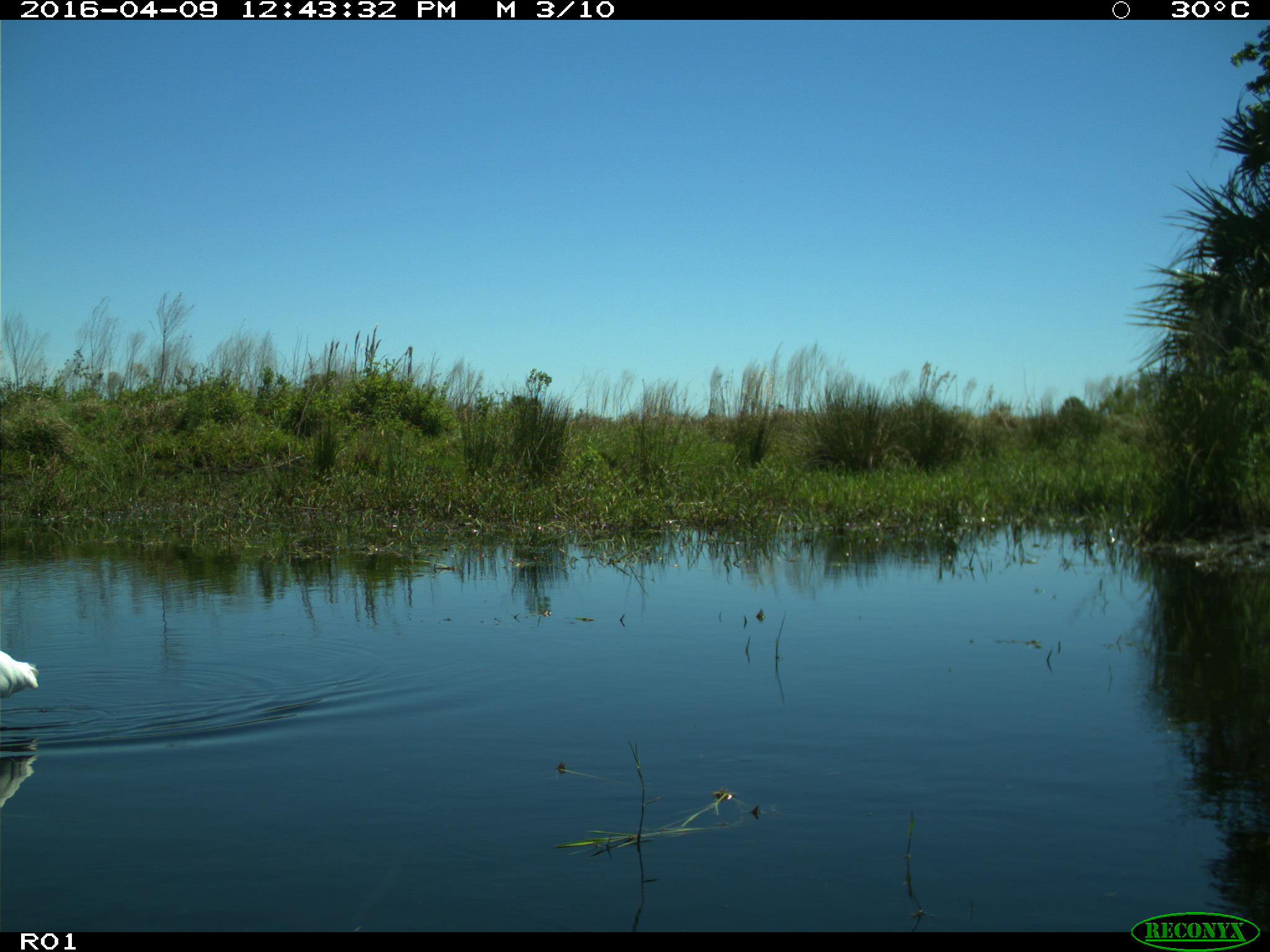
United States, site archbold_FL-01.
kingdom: Animalia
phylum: Chordata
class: Aves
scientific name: Aves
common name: birds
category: unidentified bird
Unidentified bird (birds) (Aves).